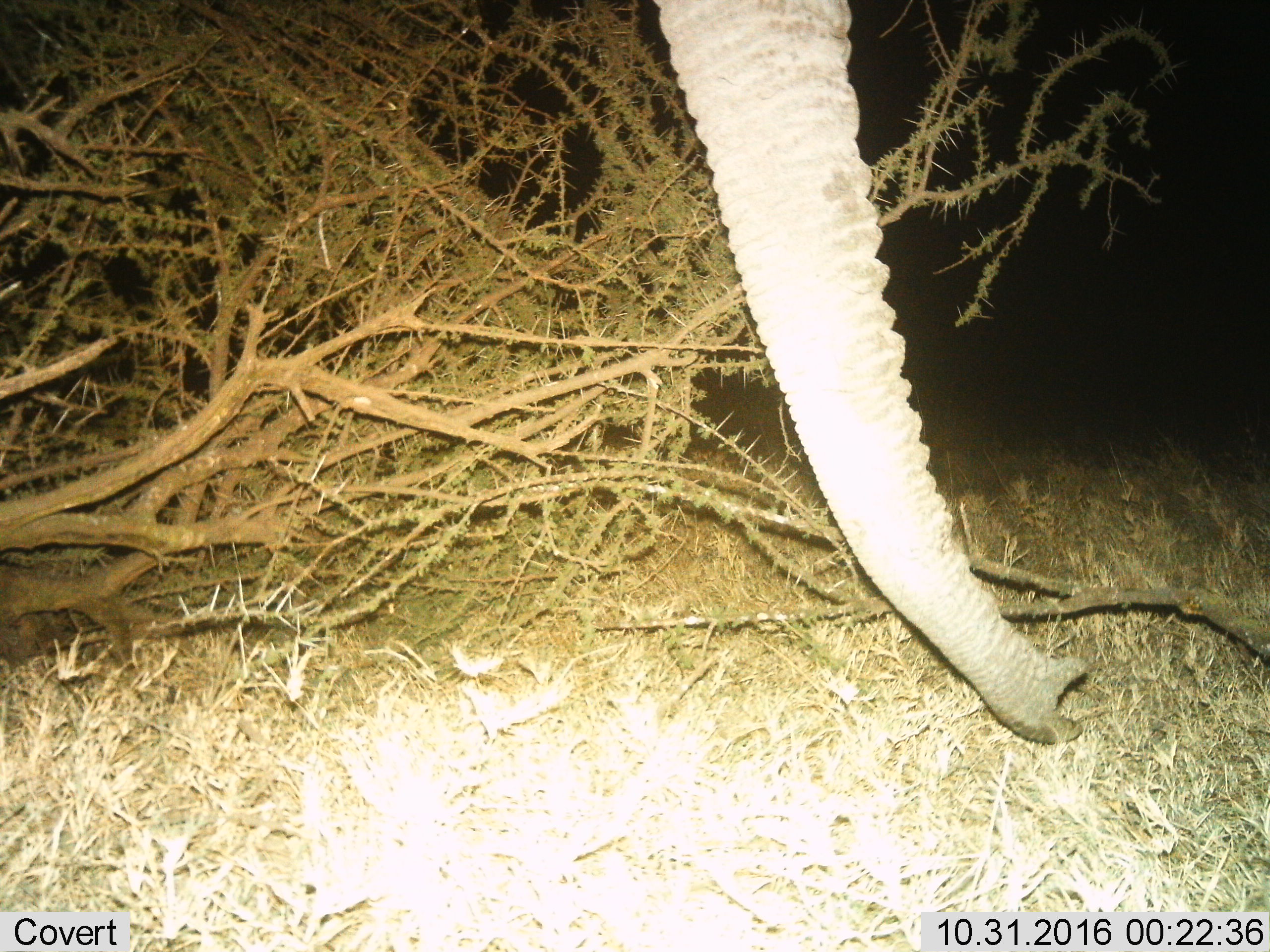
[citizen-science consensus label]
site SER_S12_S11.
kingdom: Animalia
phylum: Chordata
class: Mammalia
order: Proboscidea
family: Elephantidae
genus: Loxodonta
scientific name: Loxodonta africana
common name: african bush elephant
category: elephant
Elephant (african bush elephant) (Loxodonta africana), count 1. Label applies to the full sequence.